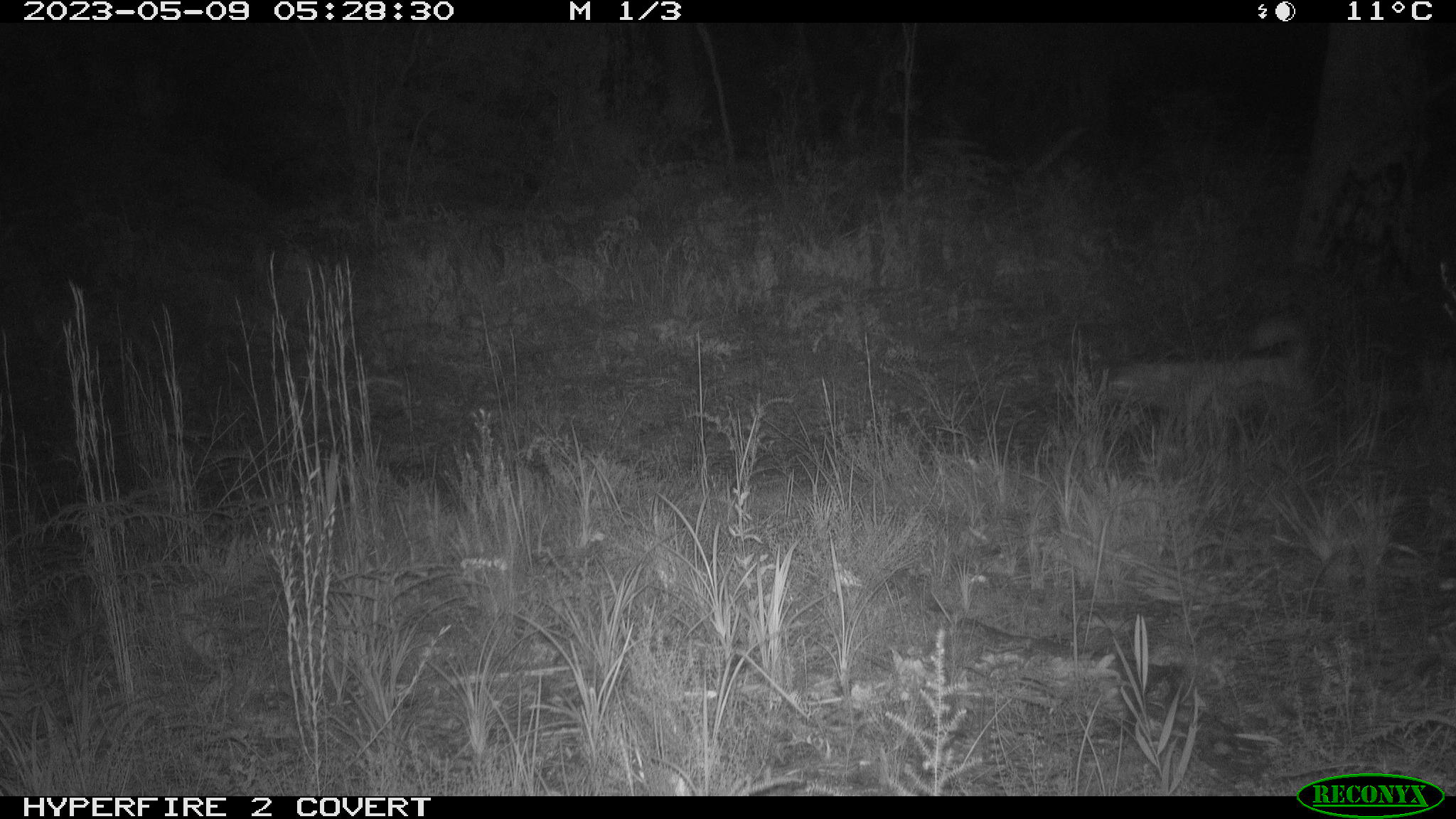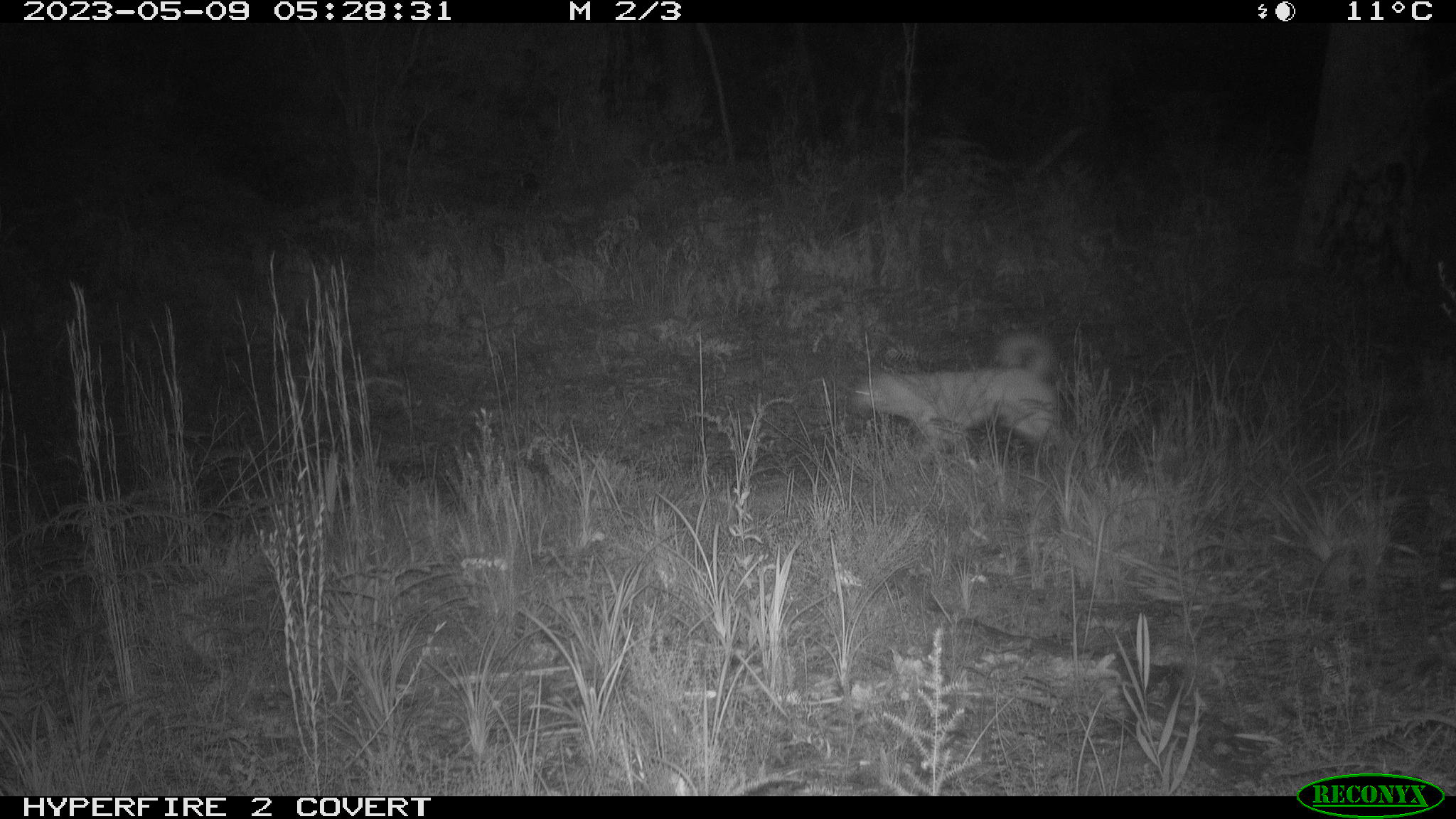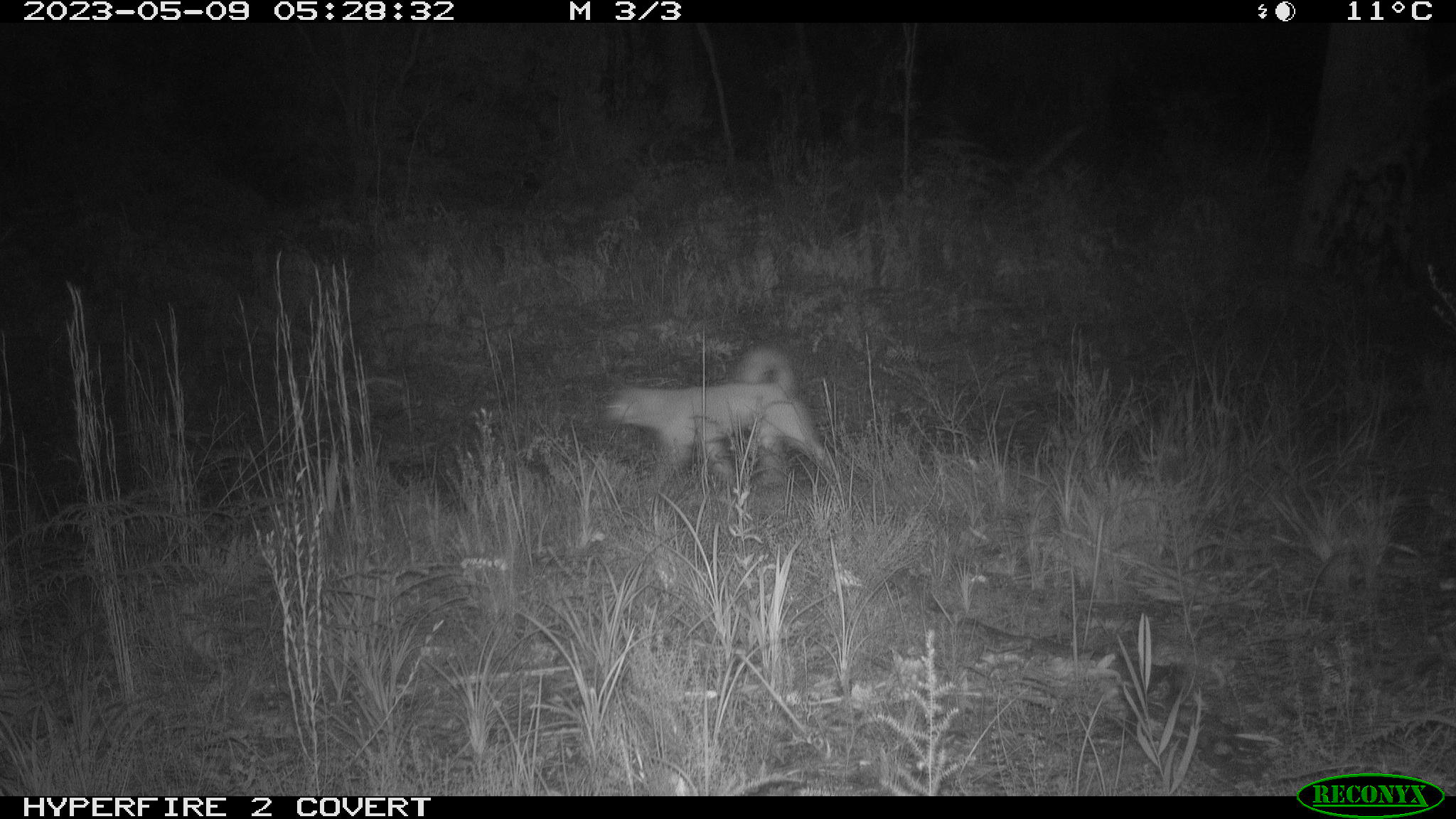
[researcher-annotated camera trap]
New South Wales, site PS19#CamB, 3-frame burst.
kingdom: Animalia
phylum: Chordata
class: Mammalia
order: Carnivora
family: Canidae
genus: Canis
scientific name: Canis familiaris dingo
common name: dingo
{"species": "dingo (Canis familiaris dingo)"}